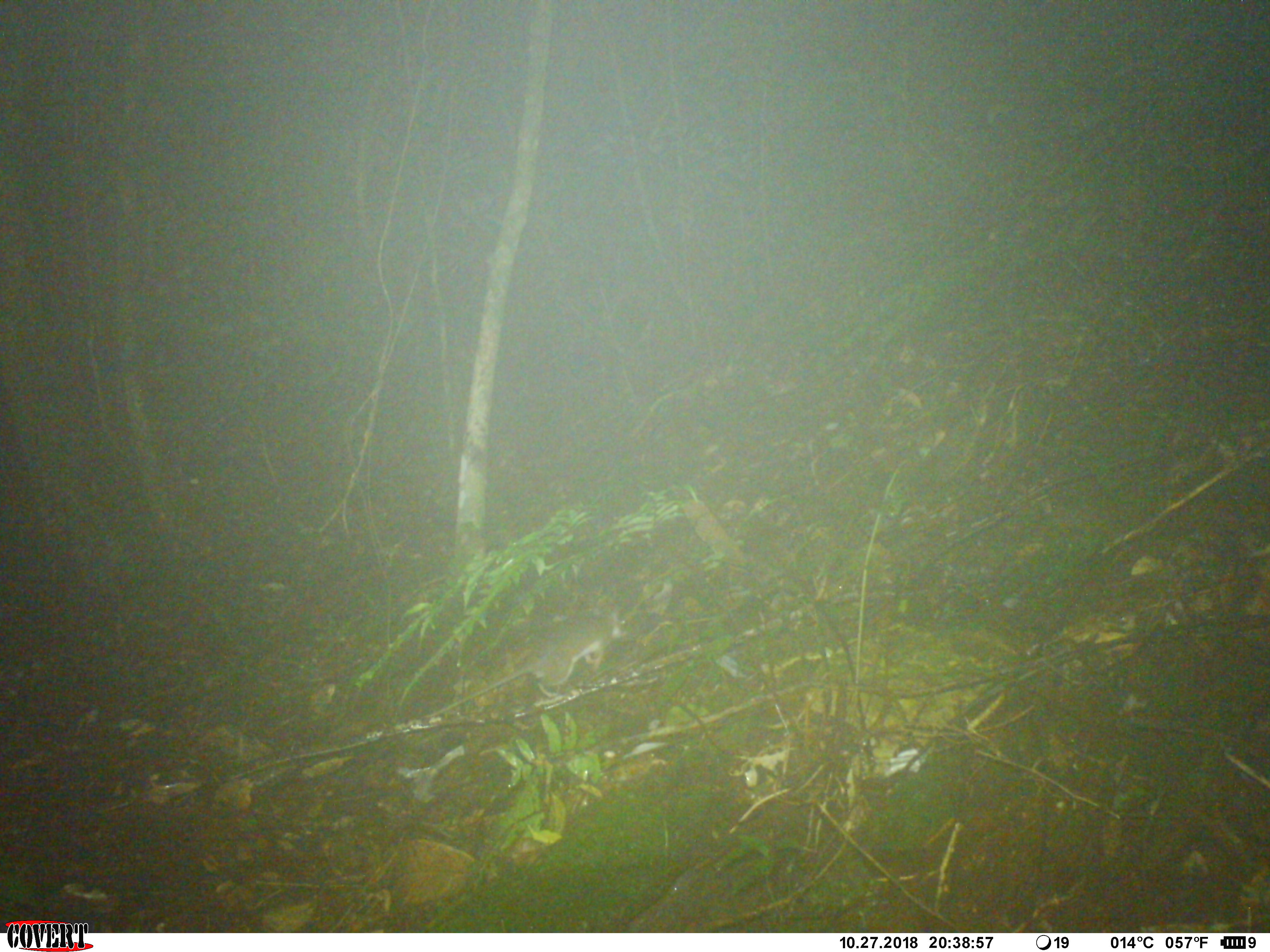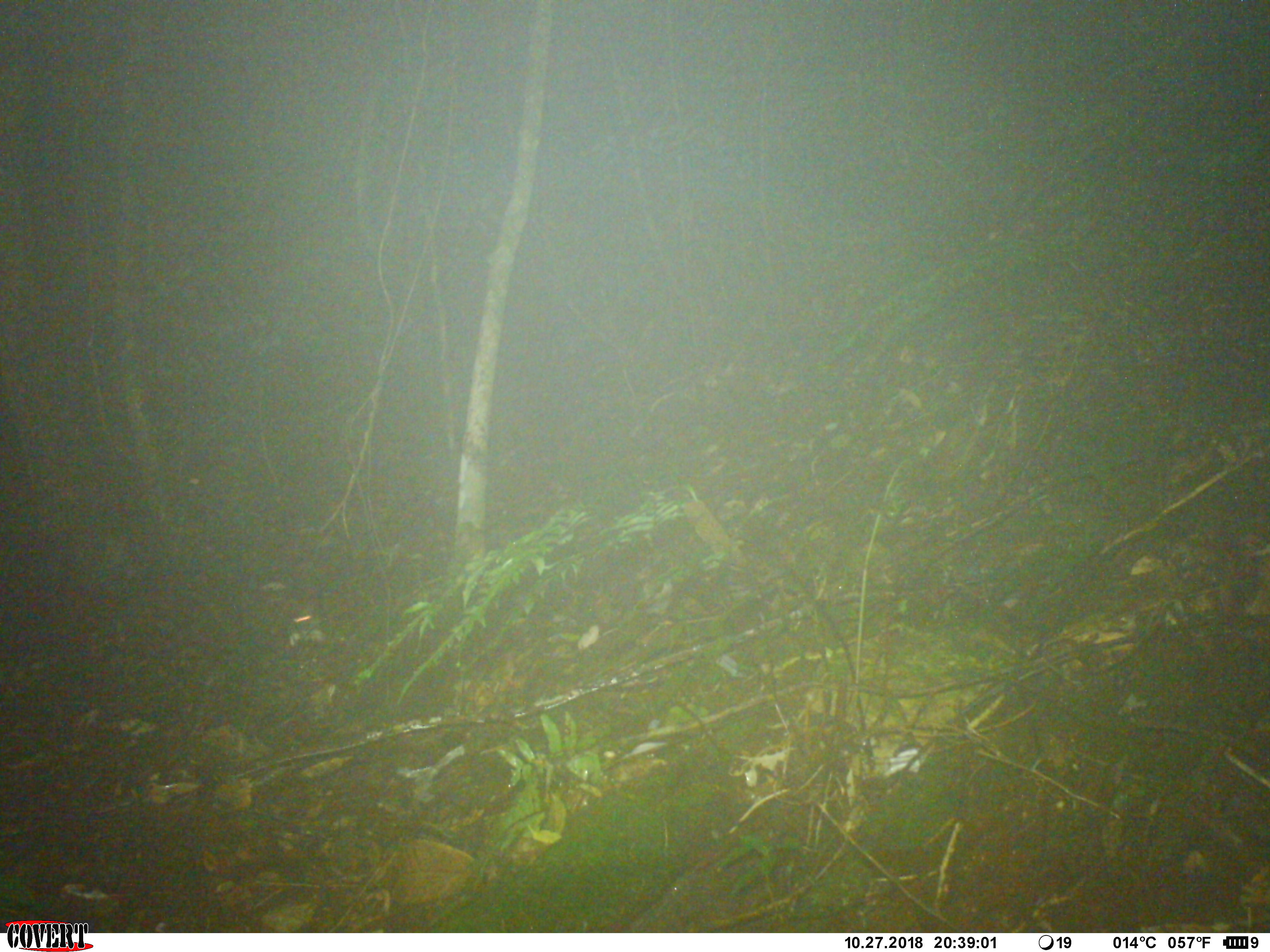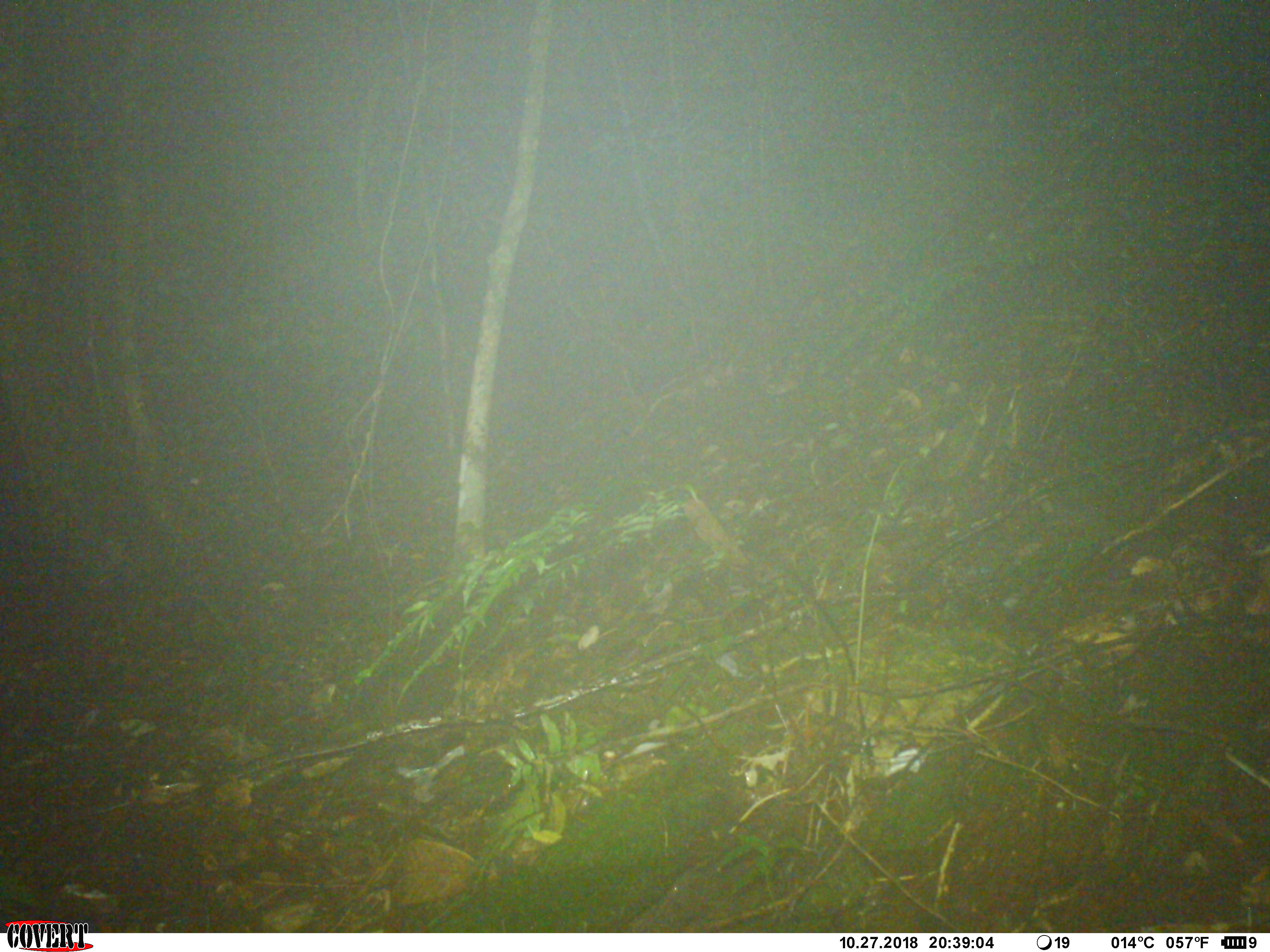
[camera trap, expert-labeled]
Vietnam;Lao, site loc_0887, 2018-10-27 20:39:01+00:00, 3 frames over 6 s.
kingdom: Animalia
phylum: Chordata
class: Mammalia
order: Rodentia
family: Muridae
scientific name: Muridae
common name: old-world mice and rats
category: unidentified murid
Unidentified murid (old-world mice and rats) (Muridae). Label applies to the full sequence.